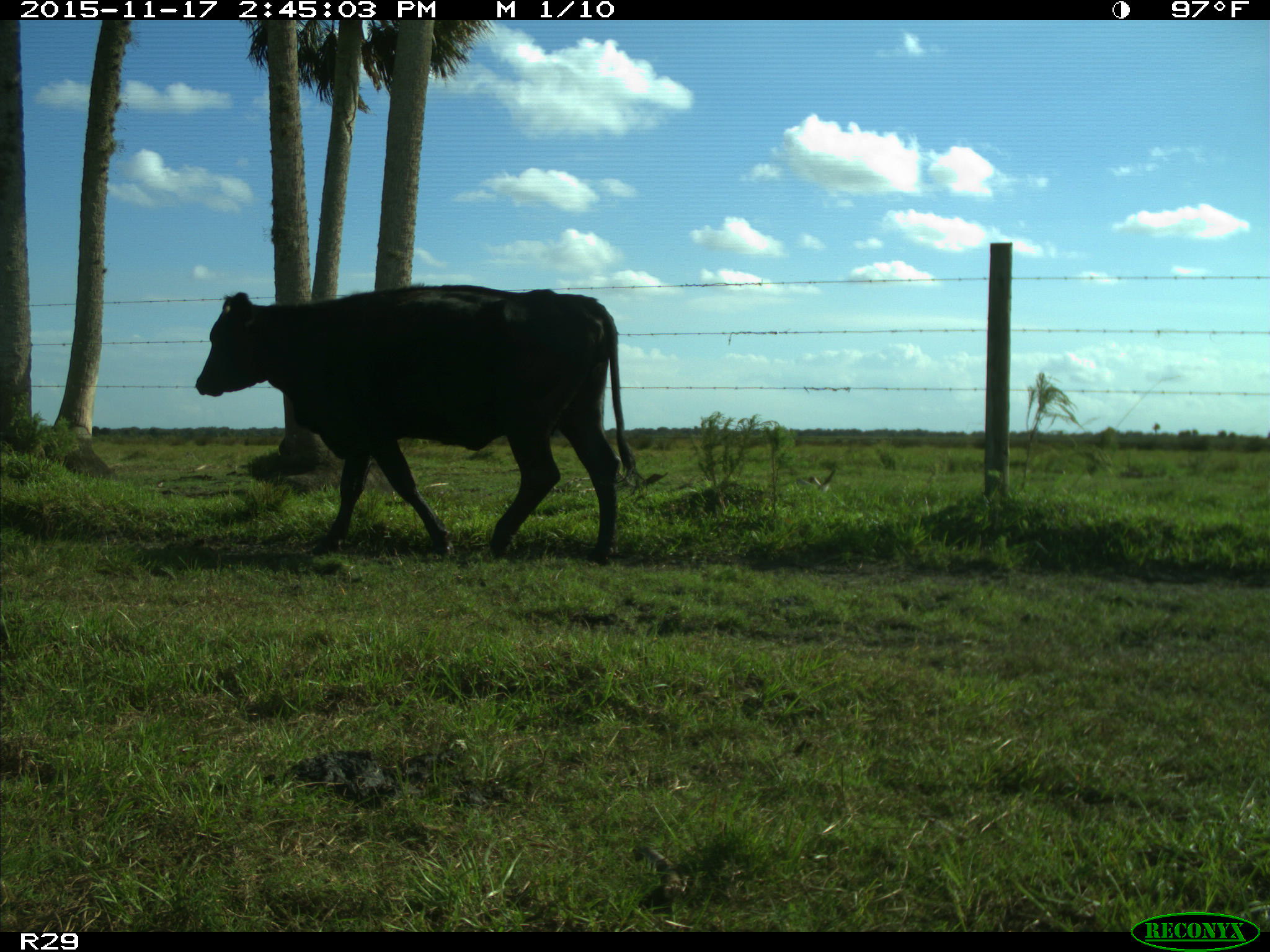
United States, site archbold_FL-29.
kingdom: Animalia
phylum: Chordata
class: Mammalia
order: Artiodactyla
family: Bovidae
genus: Bos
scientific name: Bos taurus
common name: domestic cow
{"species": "Bos taurus (domestic cow)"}